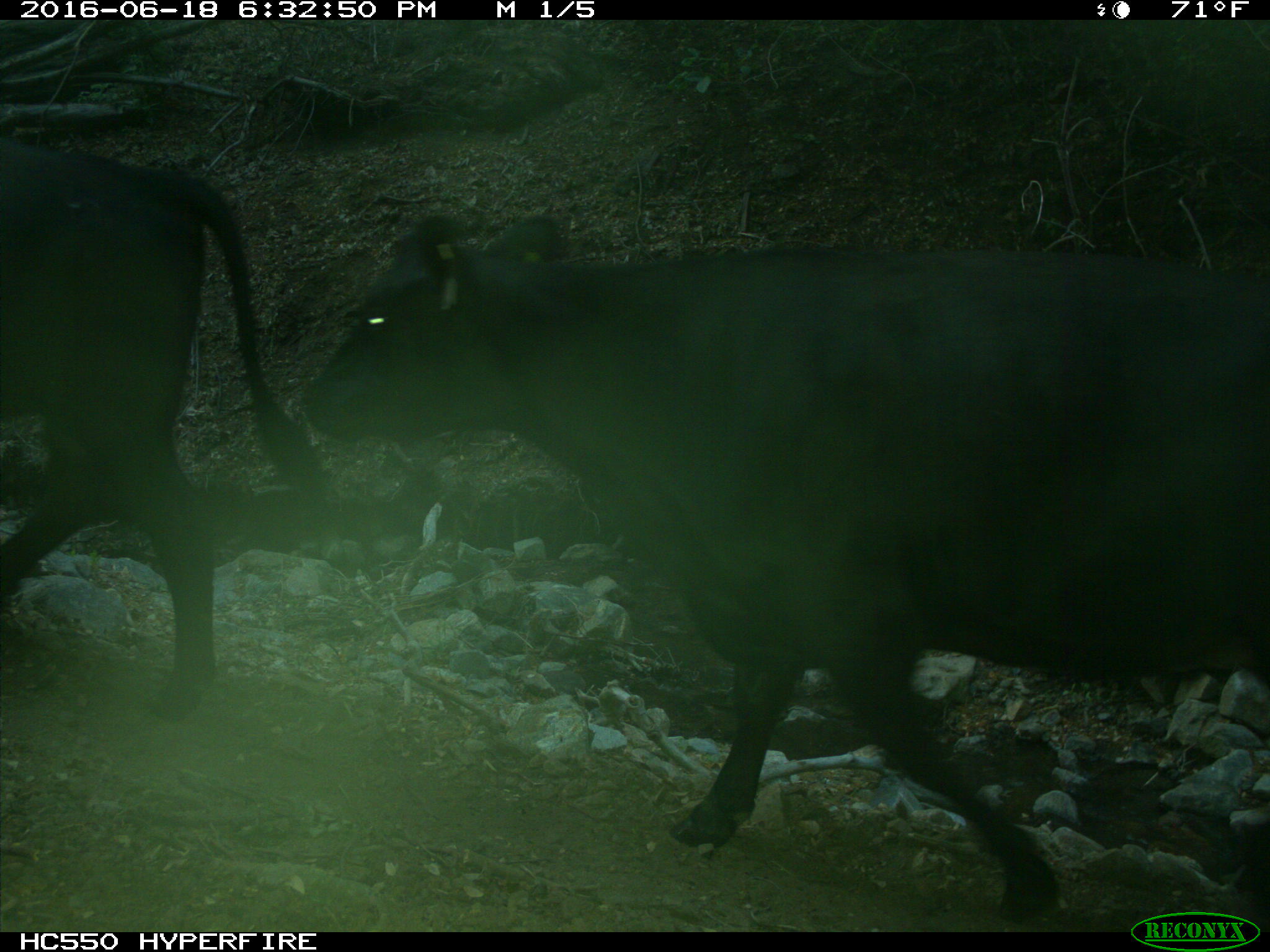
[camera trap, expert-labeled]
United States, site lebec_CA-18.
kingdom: Animalia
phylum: Chordata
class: Mammalia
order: Artiodactyla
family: Bovidae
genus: Bos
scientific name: Bos taurus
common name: domestic cow